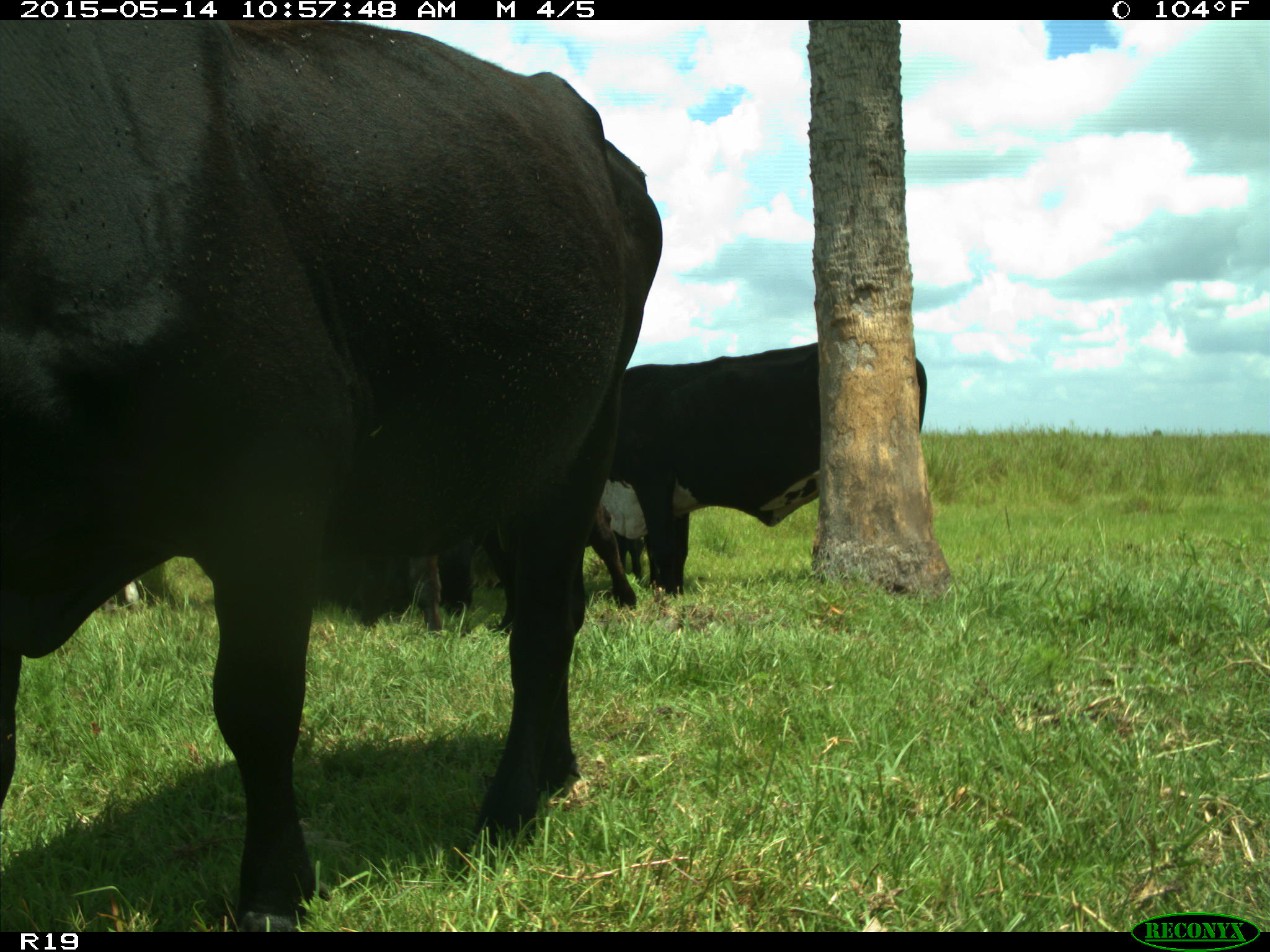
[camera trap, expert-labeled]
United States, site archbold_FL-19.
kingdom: Animalia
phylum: Chordata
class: Mammalia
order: Artiodactyla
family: Bovidae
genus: Bos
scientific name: Bos taurus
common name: domestic cow